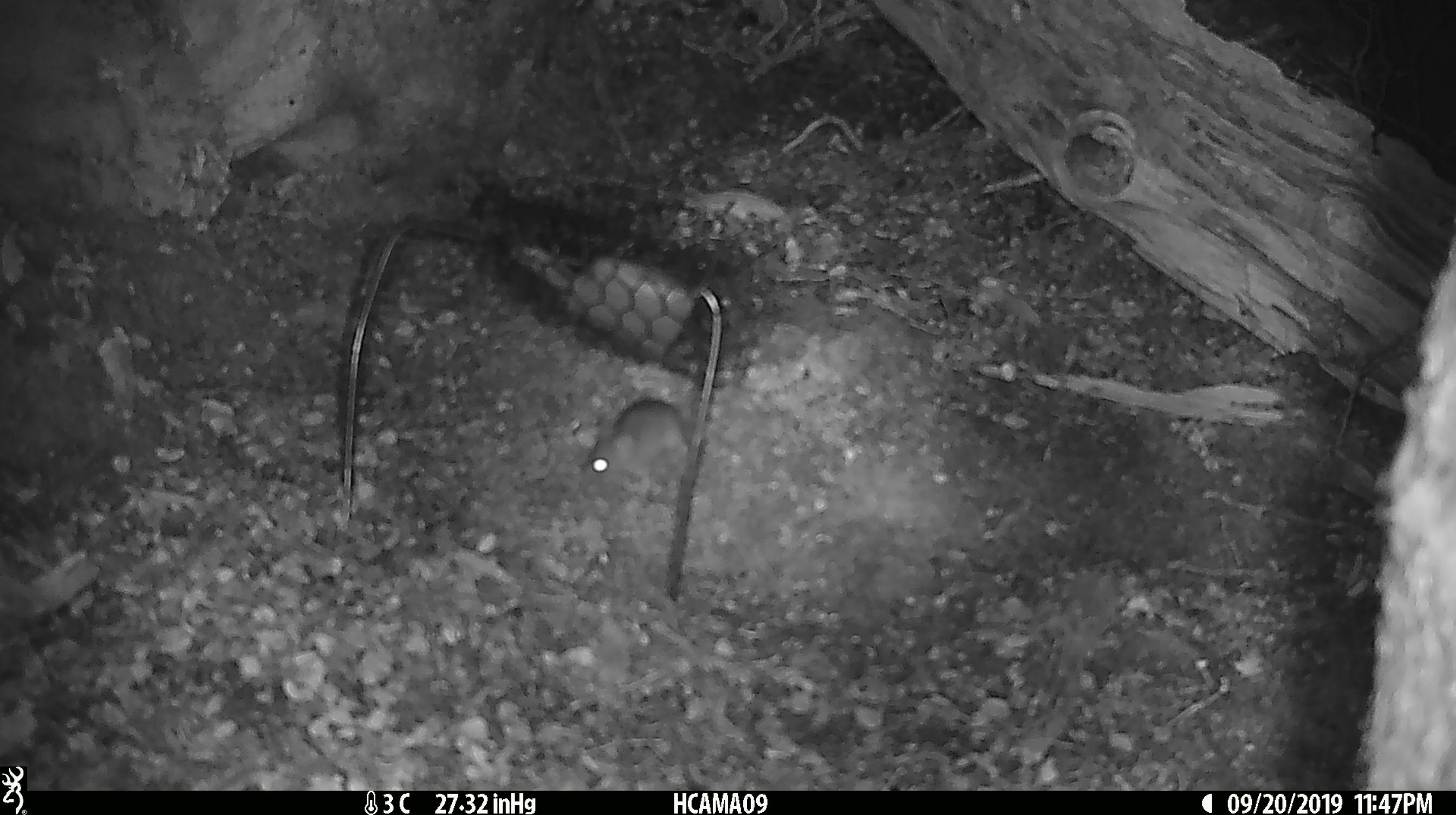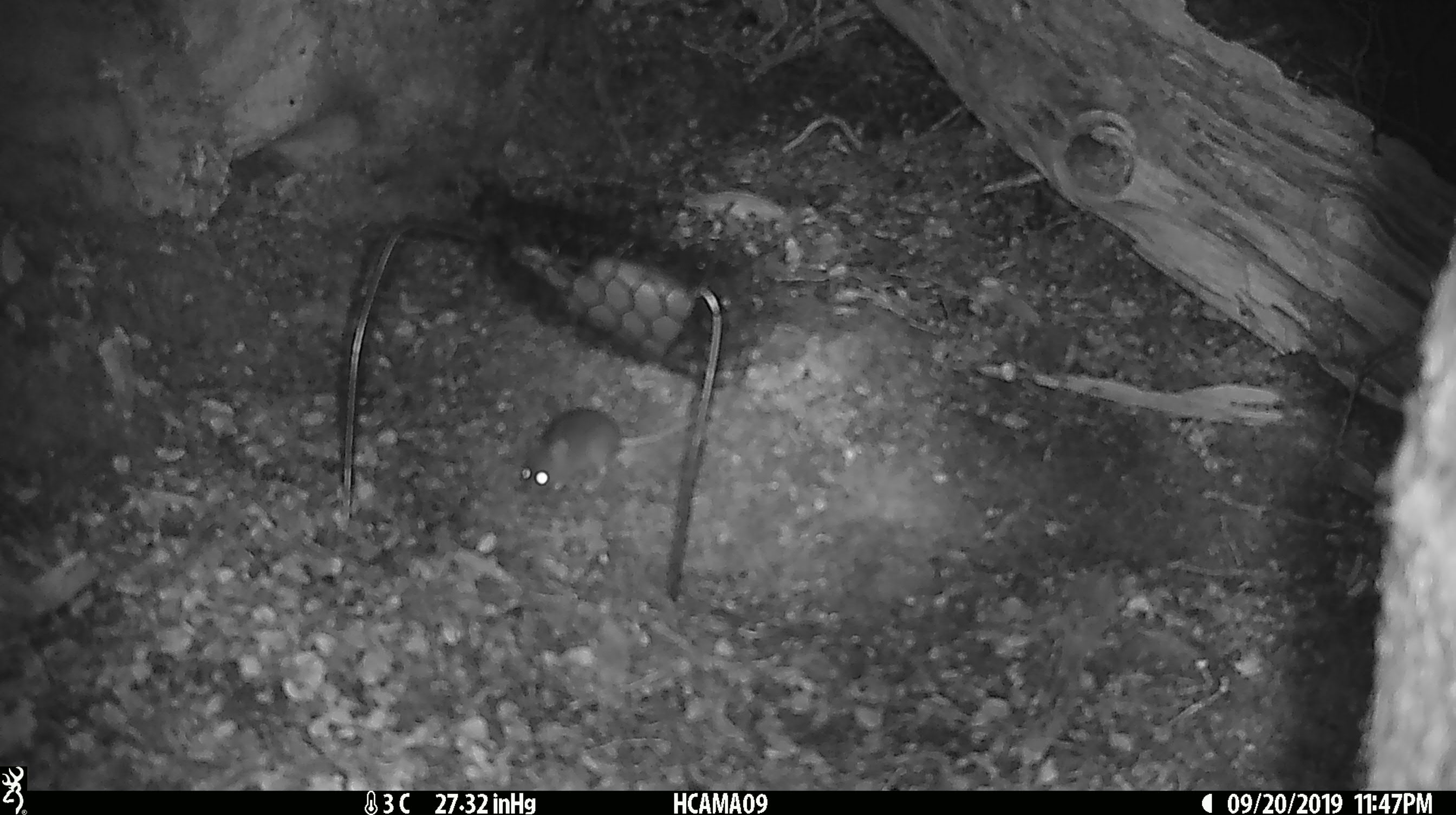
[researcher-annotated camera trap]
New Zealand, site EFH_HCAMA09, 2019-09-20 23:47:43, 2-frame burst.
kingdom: Animalia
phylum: Chordata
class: Mammalia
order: Rodentia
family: Muridae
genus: Mus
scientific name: Mus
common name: mouse